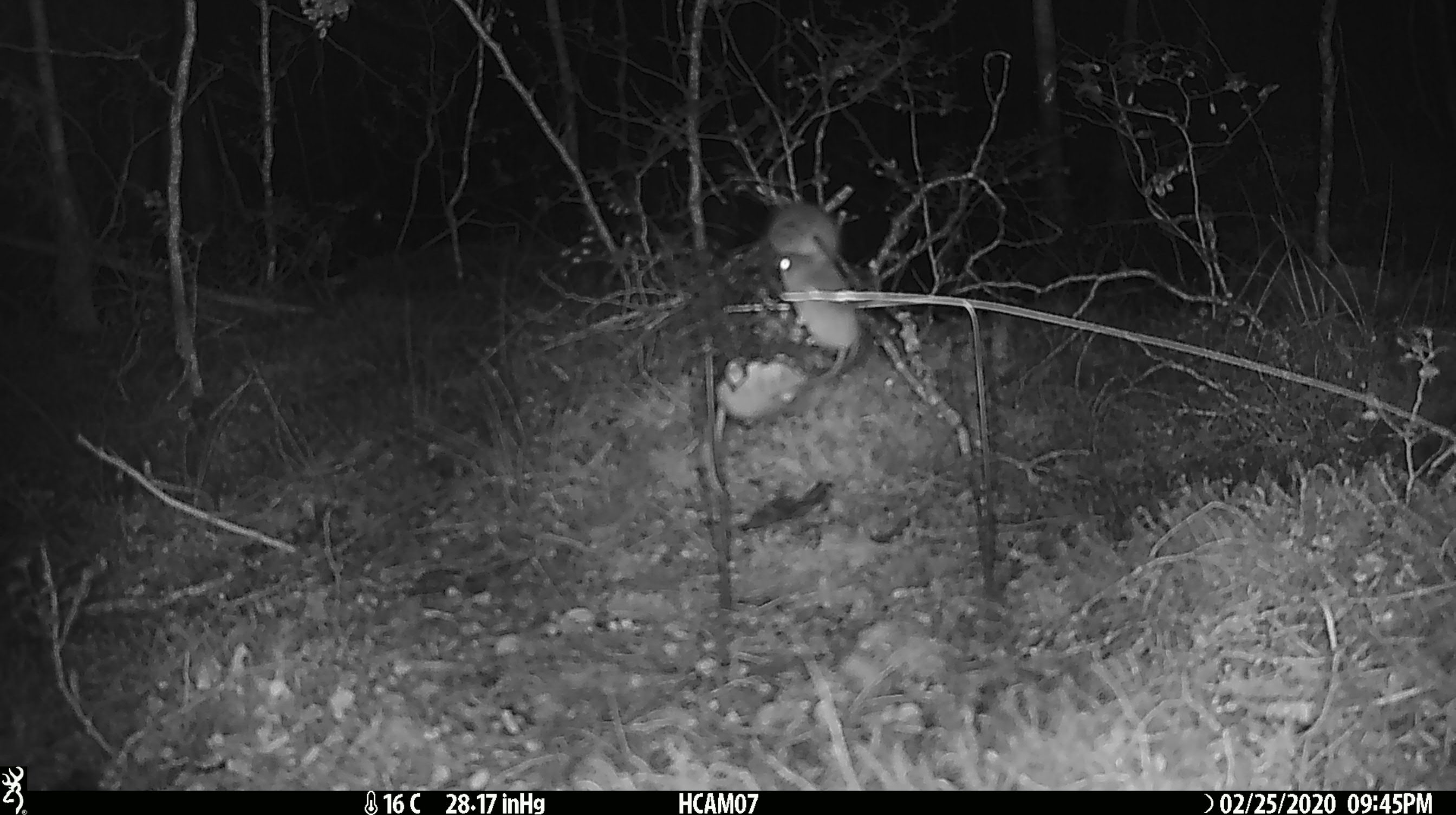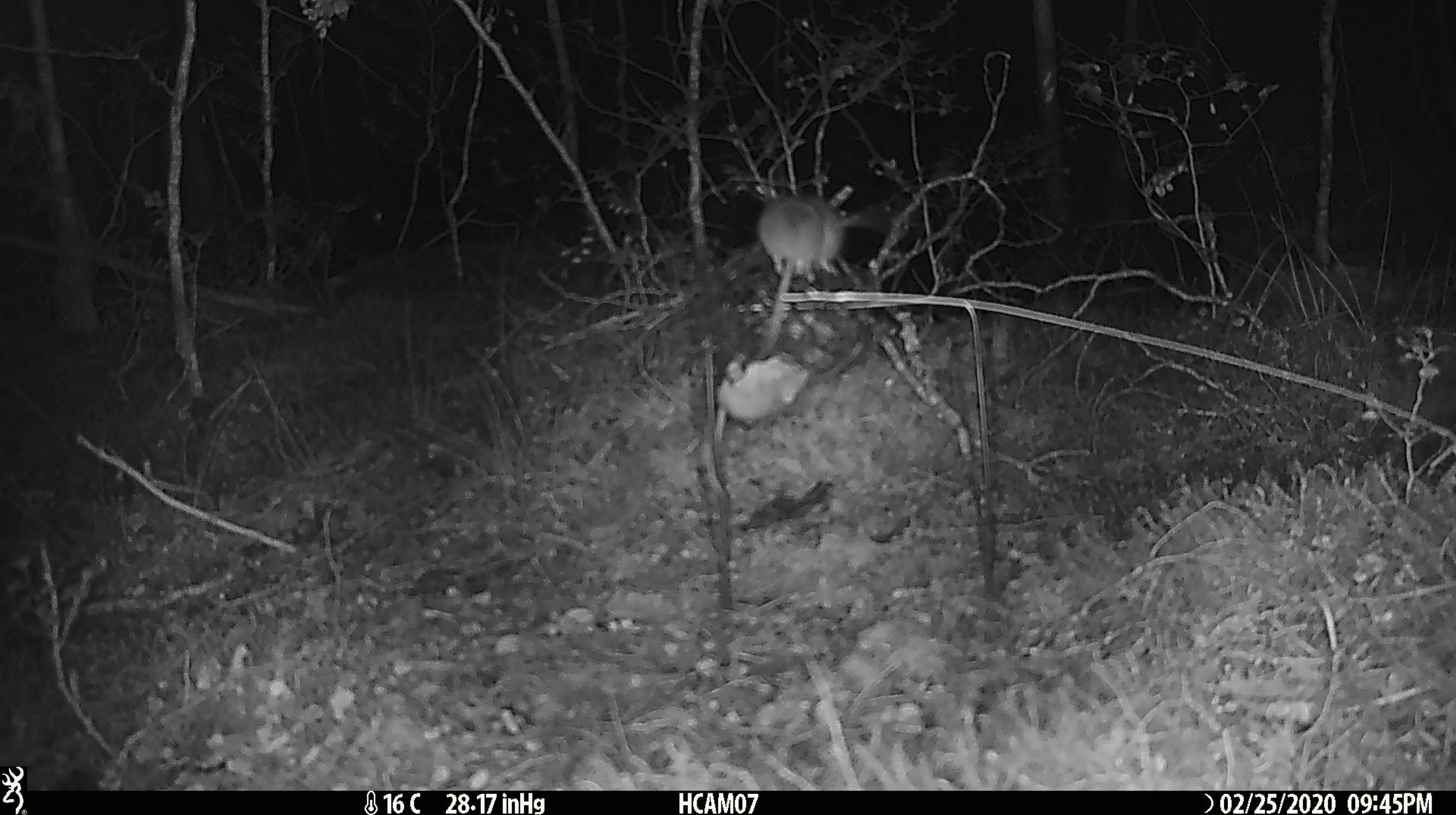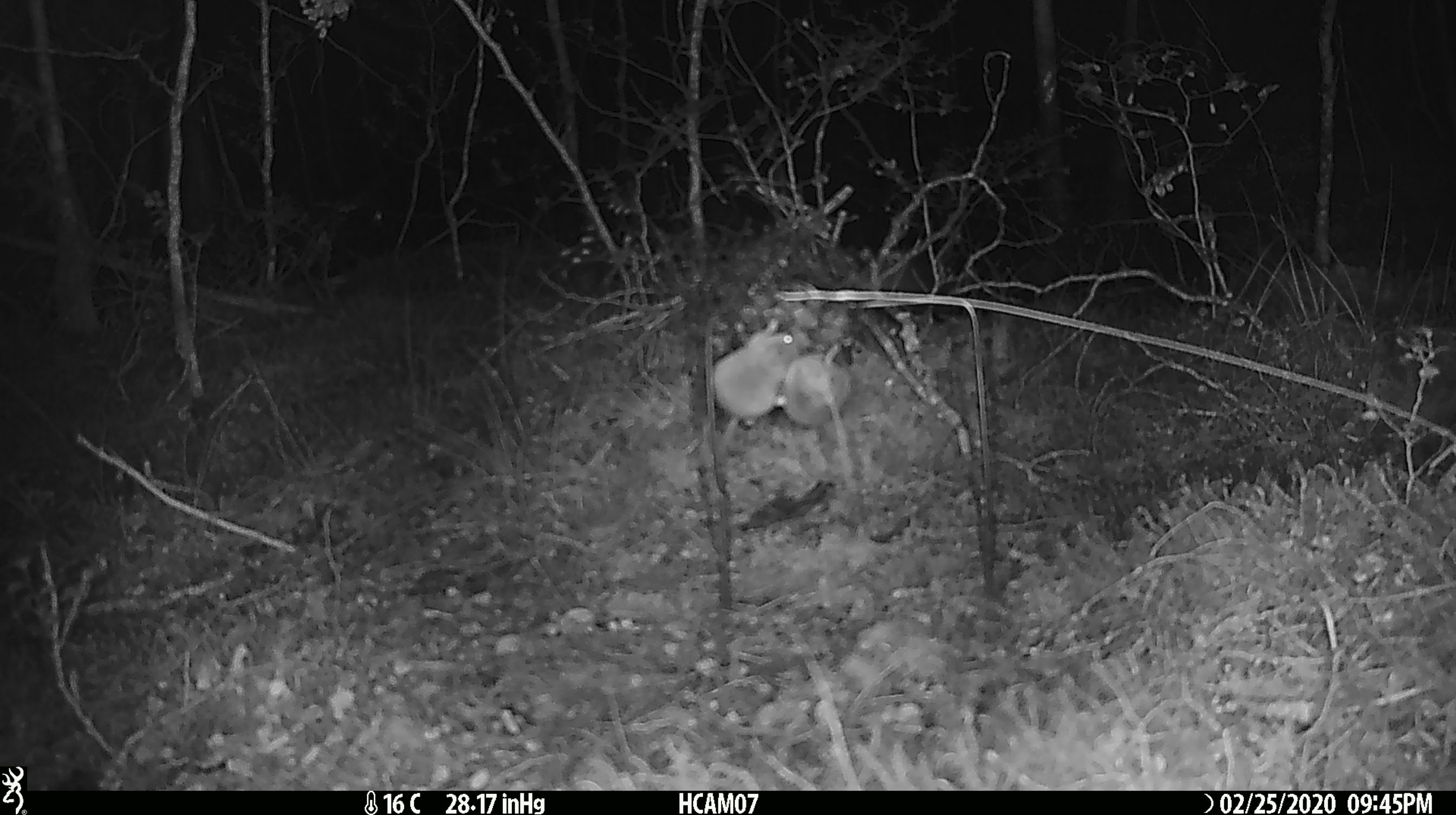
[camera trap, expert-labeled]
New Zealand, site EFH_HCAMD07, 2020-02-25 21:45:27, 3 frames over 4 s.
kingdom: Animalia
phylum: Chordata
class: Mammalia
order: Rodentia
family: Muridae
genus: Mus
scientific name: Mus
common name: mouse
Mouse (Mus).